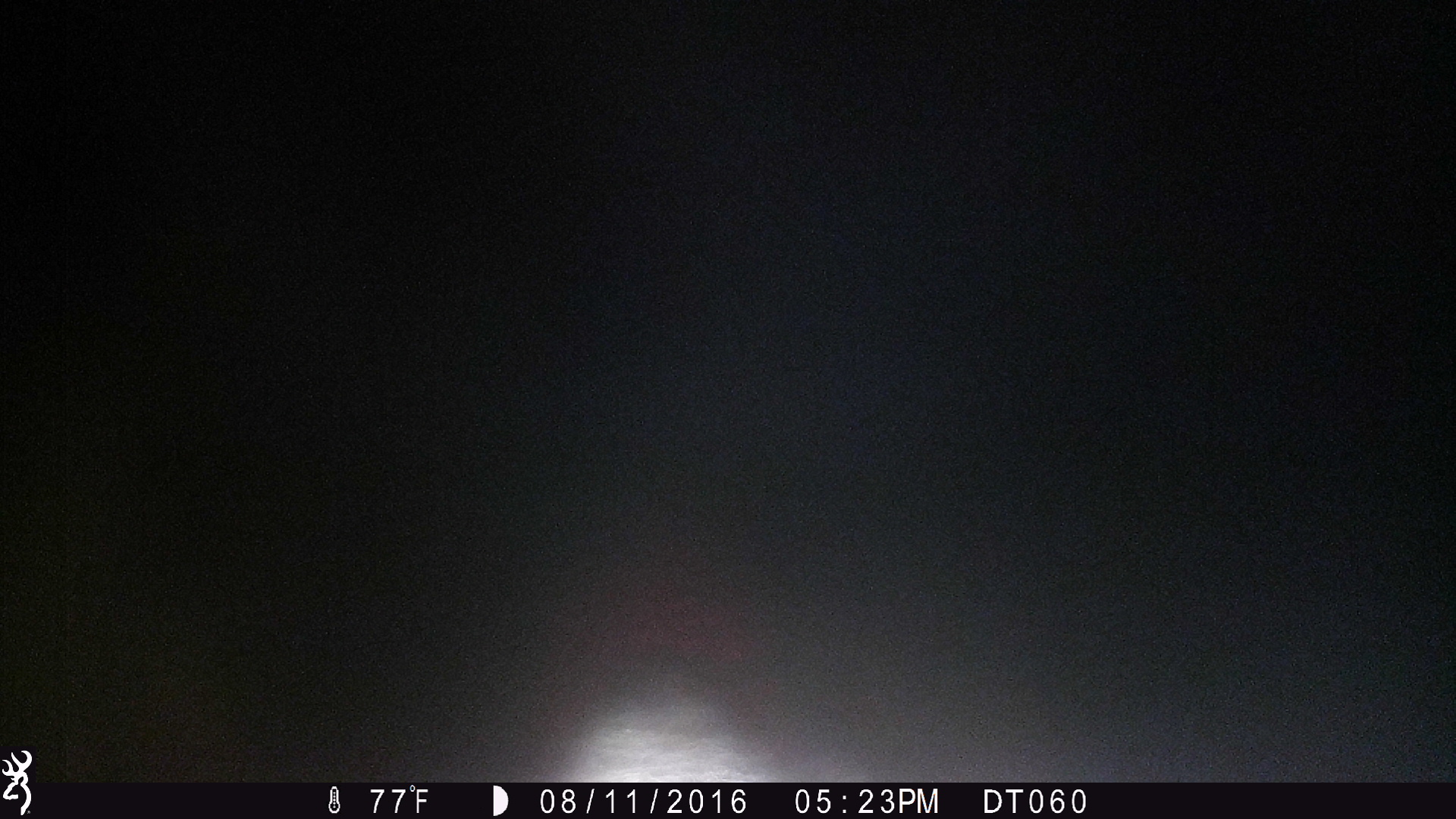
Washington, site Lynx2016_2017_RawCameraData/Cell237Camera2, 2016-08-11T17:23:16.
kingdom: Animalia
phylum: Chordata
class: Mammalia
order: Artiodactyla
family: Bovidae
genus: Bos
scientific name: Bos taurus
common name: domestic cattle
Domestic cattle (Bos taurus). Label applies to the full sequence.